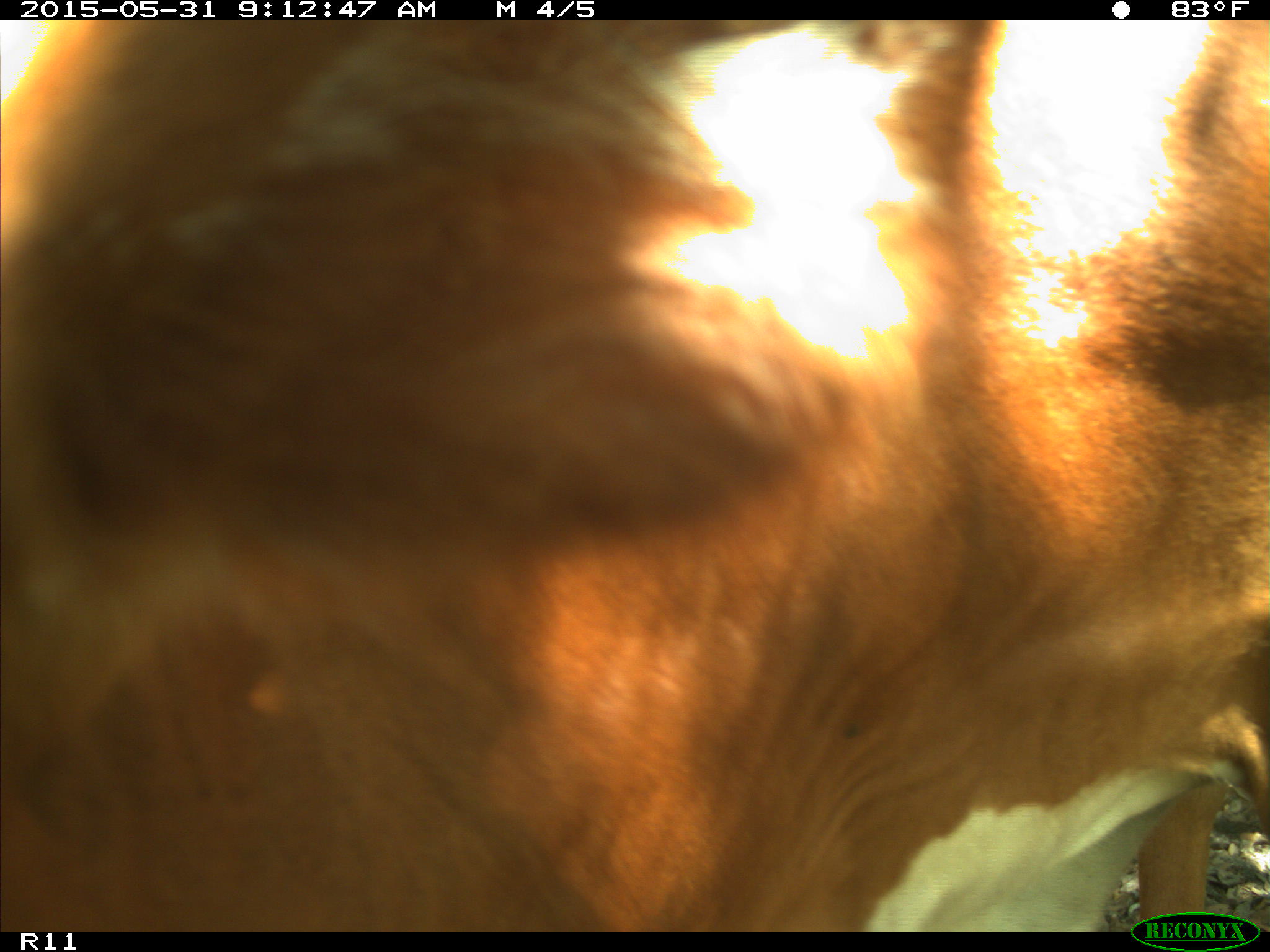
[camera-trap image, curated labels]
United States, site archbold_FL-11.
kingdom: Animalia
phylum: Chordata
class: Mammalia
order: Artiodactyla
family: Bovidae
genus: Bos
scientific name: Bos taurus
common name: domestic cow